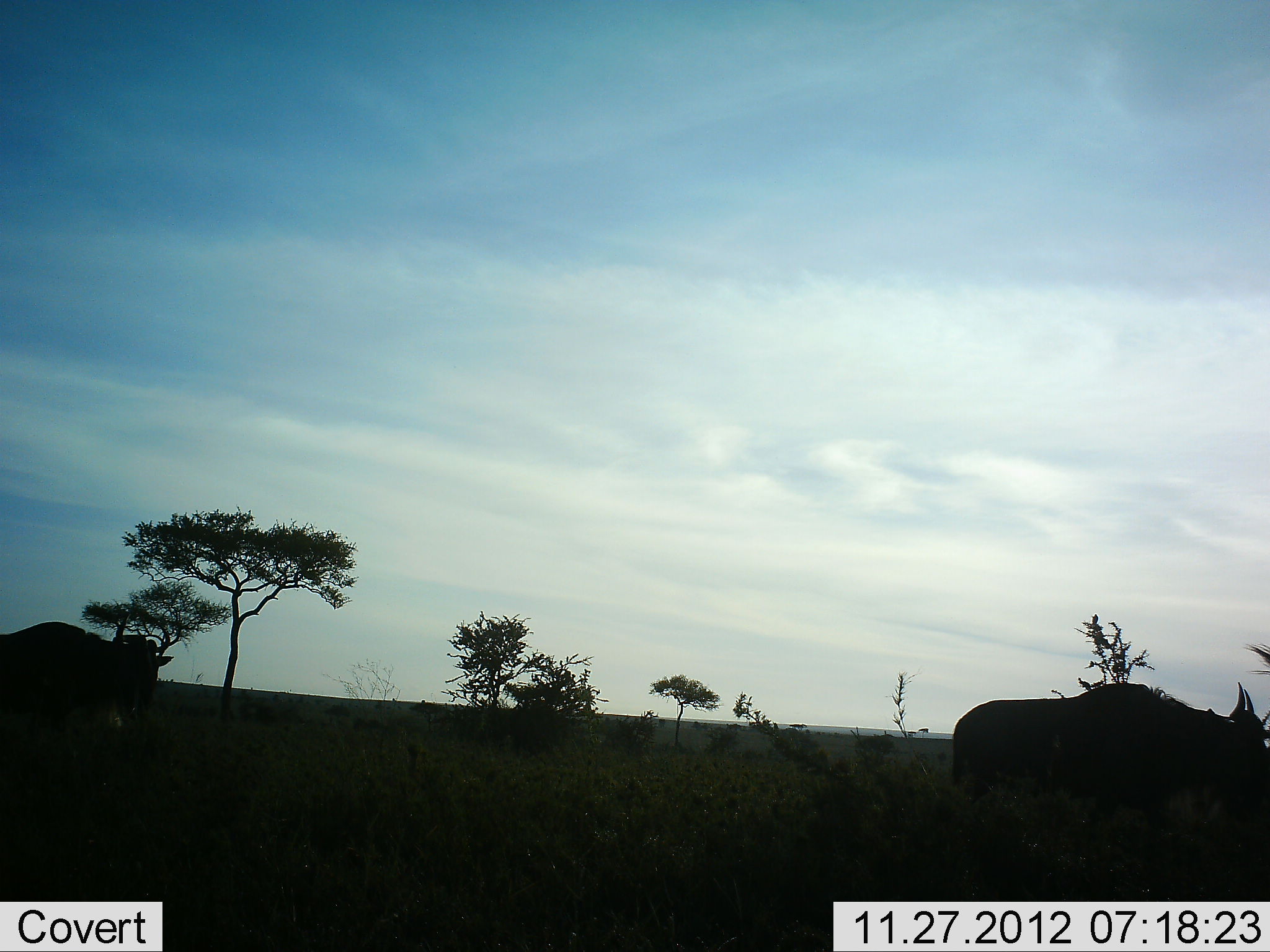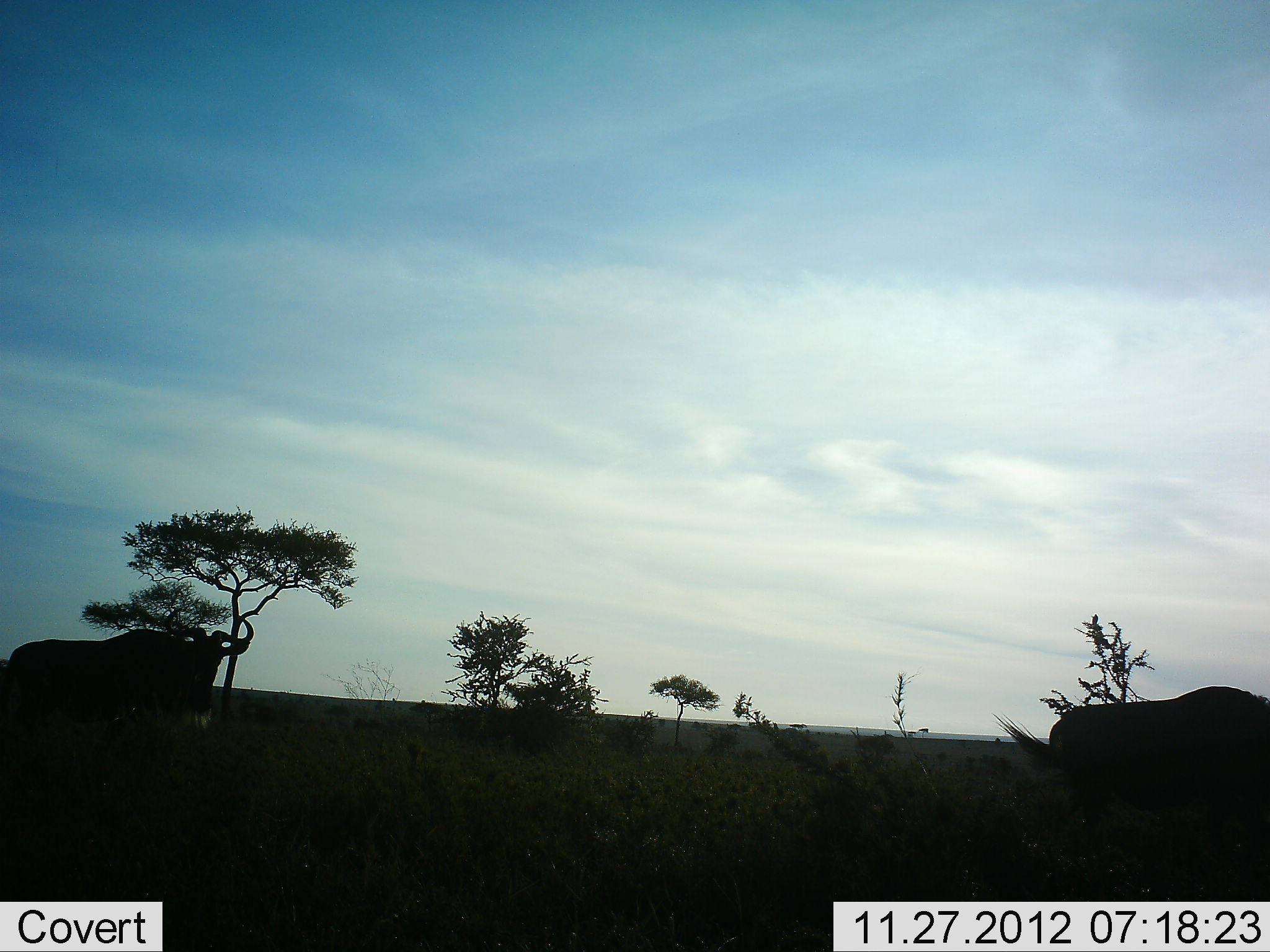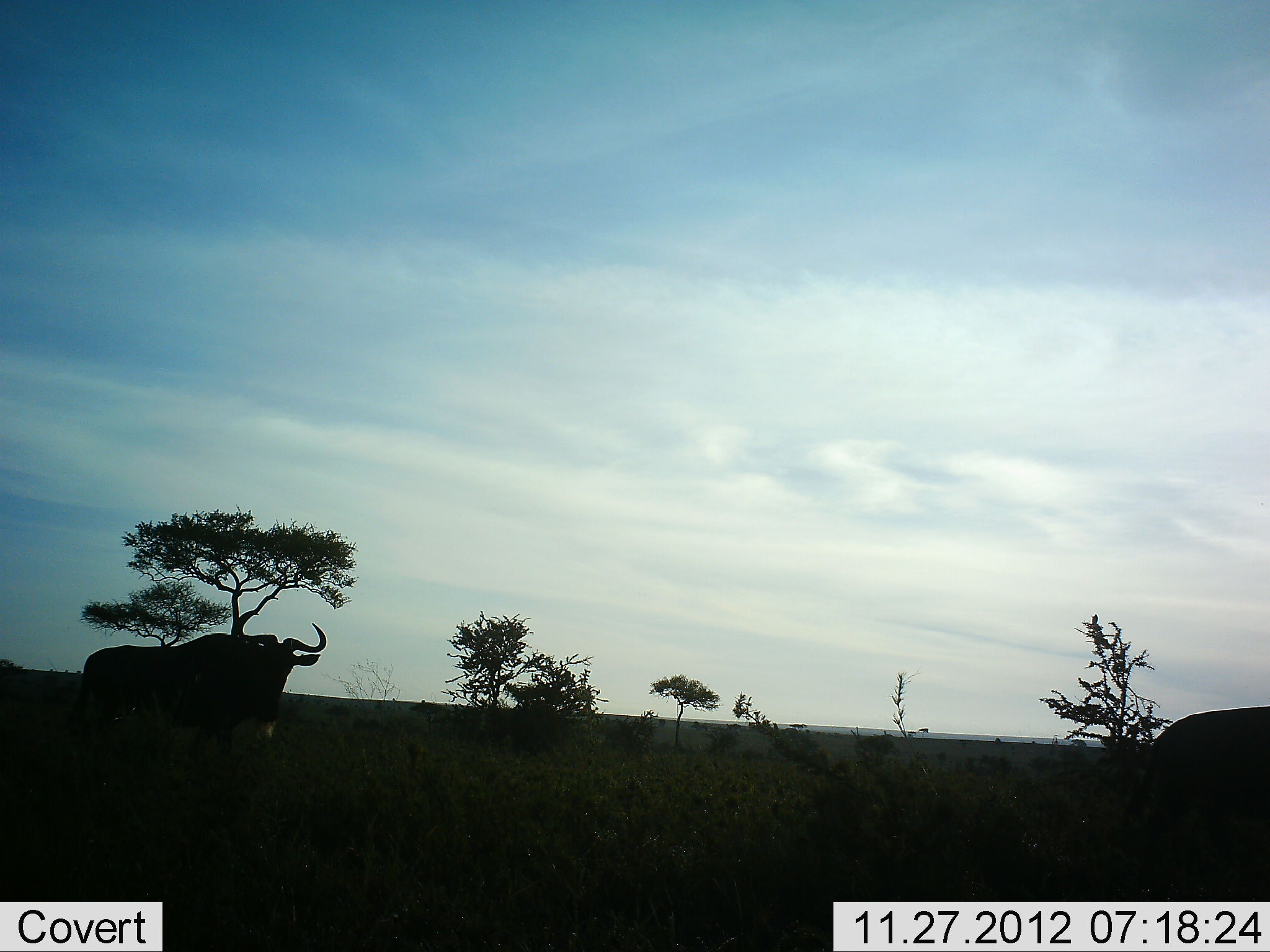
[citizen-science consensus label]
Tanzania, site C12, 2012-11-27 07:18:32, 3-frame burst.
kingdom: Animalia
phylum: Chordata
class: Mammalia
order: Artiodactyla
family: Bovidae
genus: Connochaetes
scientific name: Connochaetes taurinus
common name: blue wildebeest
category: wildebeest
Wildebeest (blue wildebeest) (Connochaetes taurinus), count 2. Behavior (volunteer vote fractions): standing 10%, resting 0%, moving 90%, interacting 0%. Young present (vote fraction): 0%. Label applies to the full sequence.